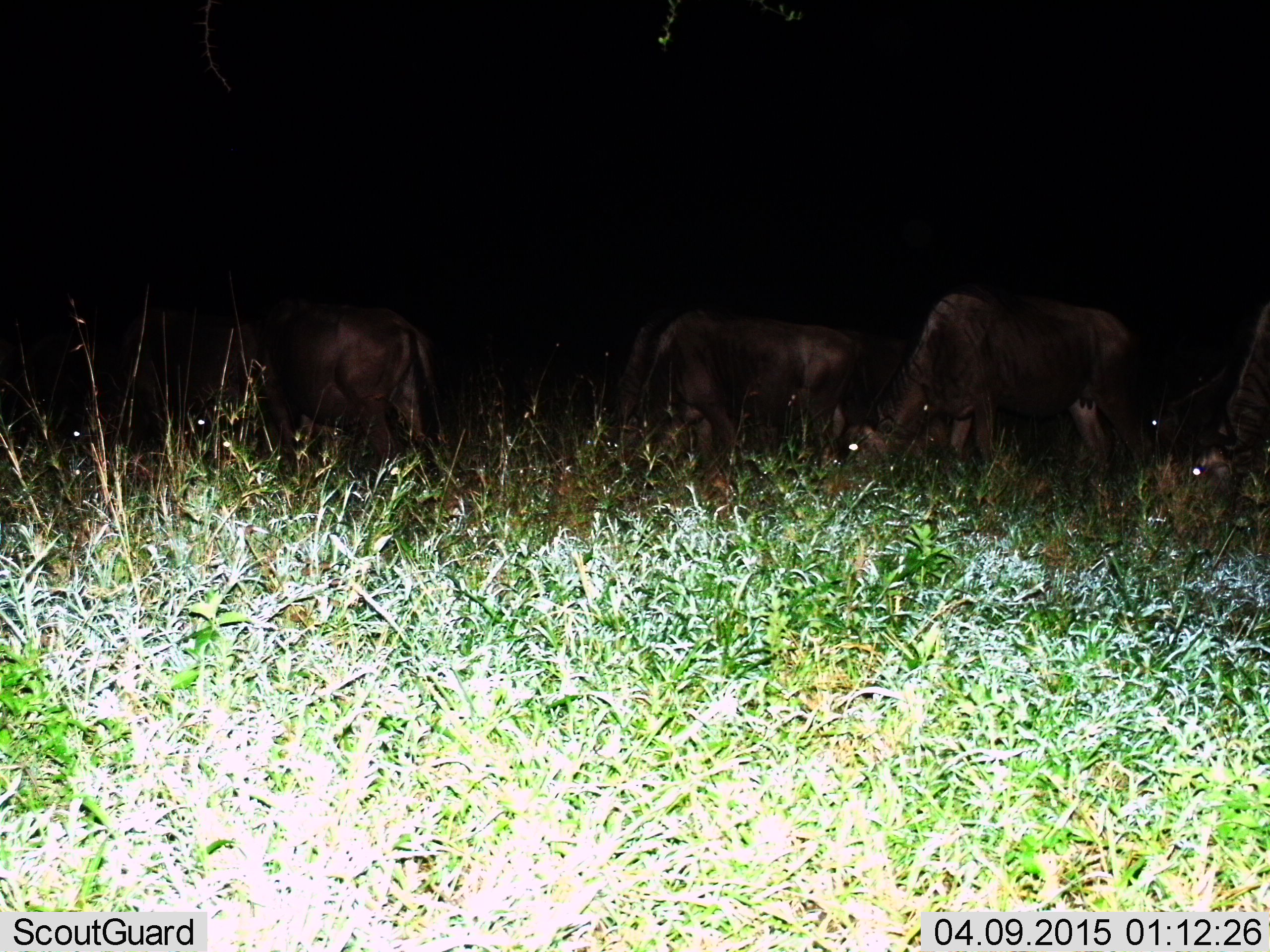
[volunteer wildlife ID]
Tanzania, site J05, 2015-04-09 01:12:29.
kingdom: Animalia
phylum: Chordata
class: Mammalia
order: Artiodactyla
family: Bovidae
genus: Connochaetes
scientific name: Connochaetes taurinus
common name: blue wildebeest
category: wildebeest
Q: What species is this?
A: Wildebeest (blue wildebeest) (Connochaetes taurinus).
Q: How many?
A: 6.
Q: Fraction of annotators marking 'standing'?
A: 20%.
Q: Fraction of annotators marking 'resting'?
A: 0%.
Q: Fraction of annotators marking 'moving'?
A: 0%.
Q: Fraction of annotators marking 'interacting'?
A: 0%.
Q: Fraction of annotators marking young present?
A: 0%.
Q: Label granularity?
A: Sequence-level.